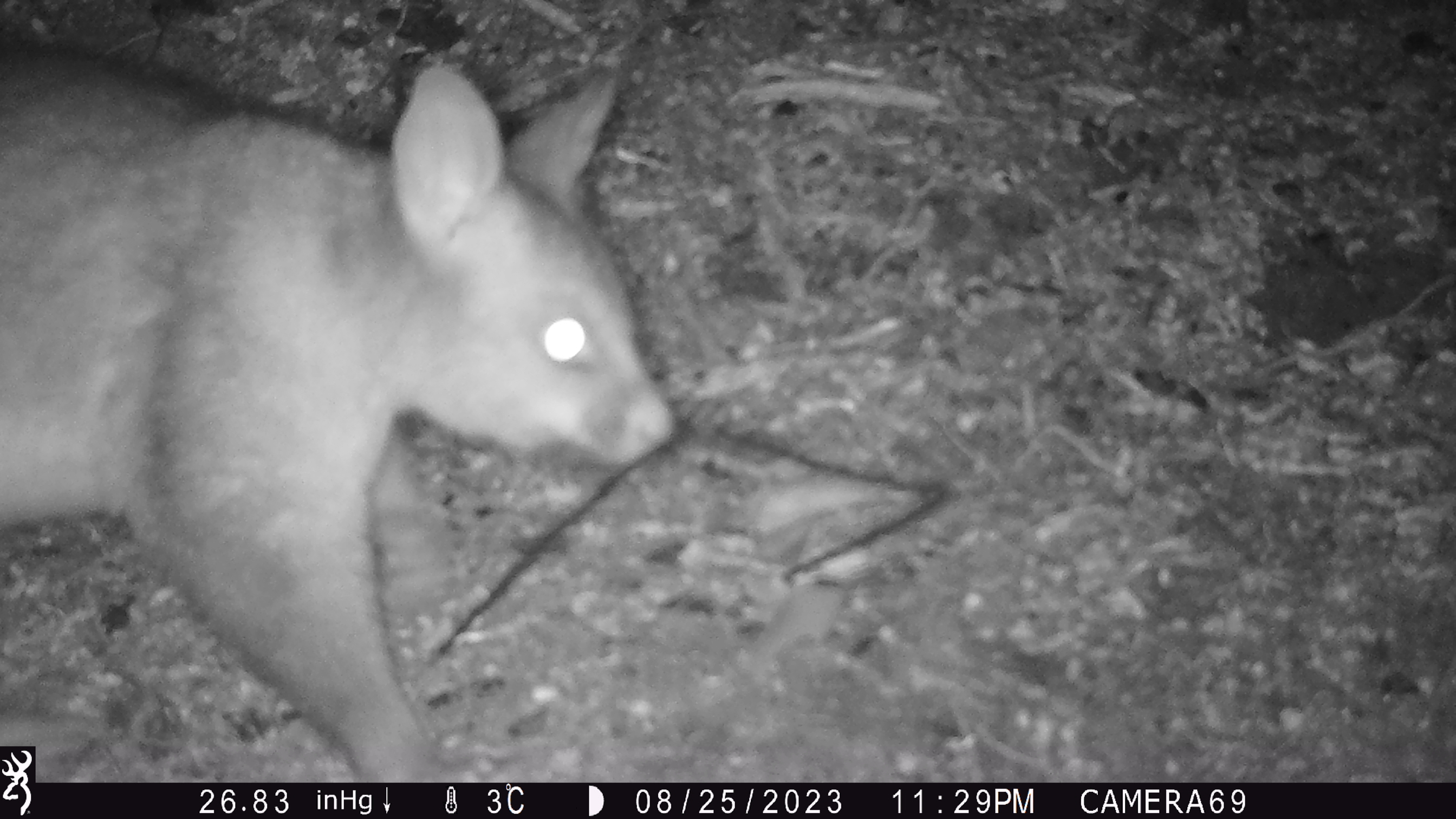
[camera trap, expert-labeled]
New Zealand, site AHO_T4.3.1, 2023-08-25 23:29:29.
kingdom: Animalia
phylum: Chordata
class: Mammalia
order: Carnivora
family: Mustelidae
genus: Mustela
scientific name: Mustela erminea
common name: stoat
Stoat (Mustela erminea).